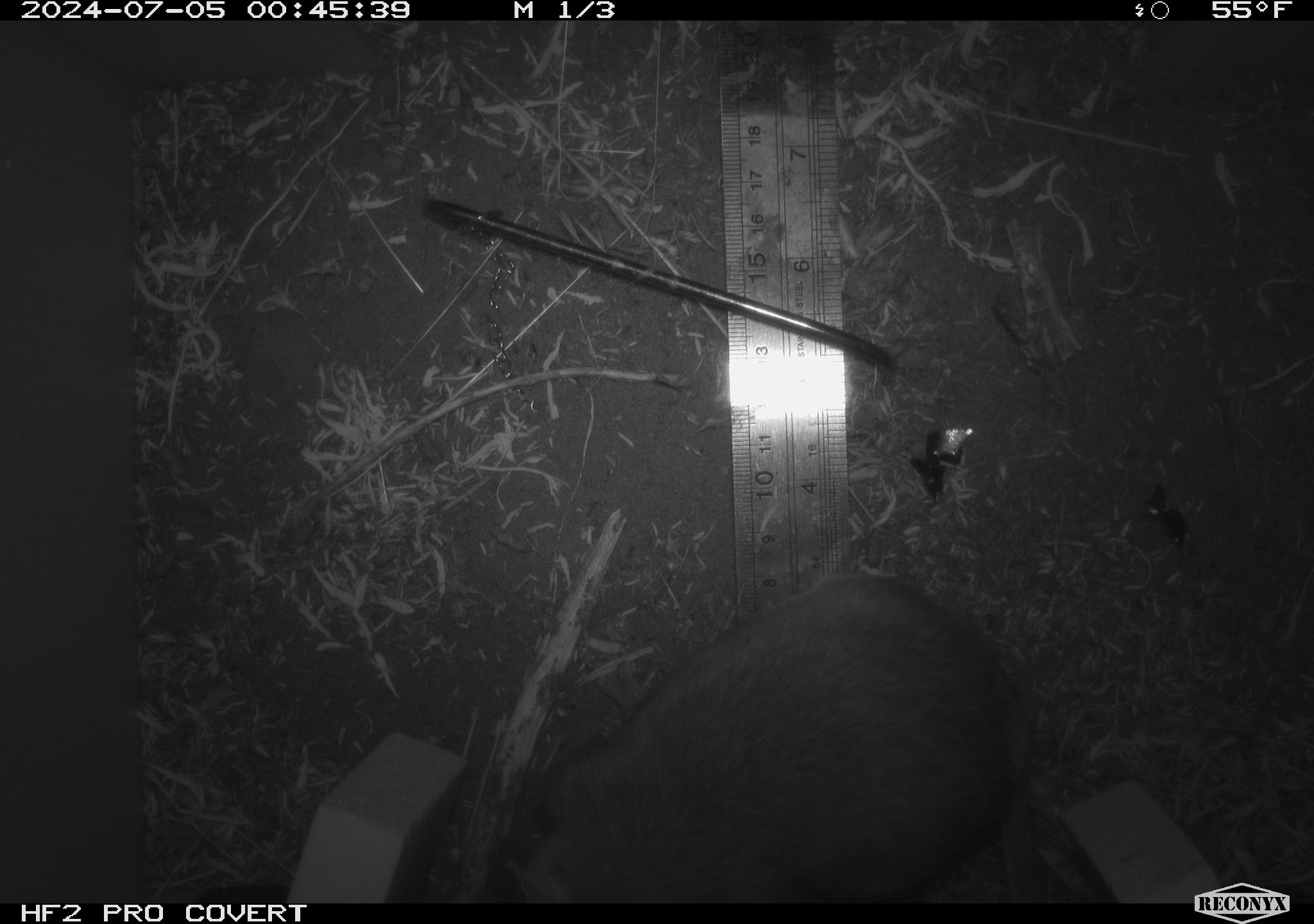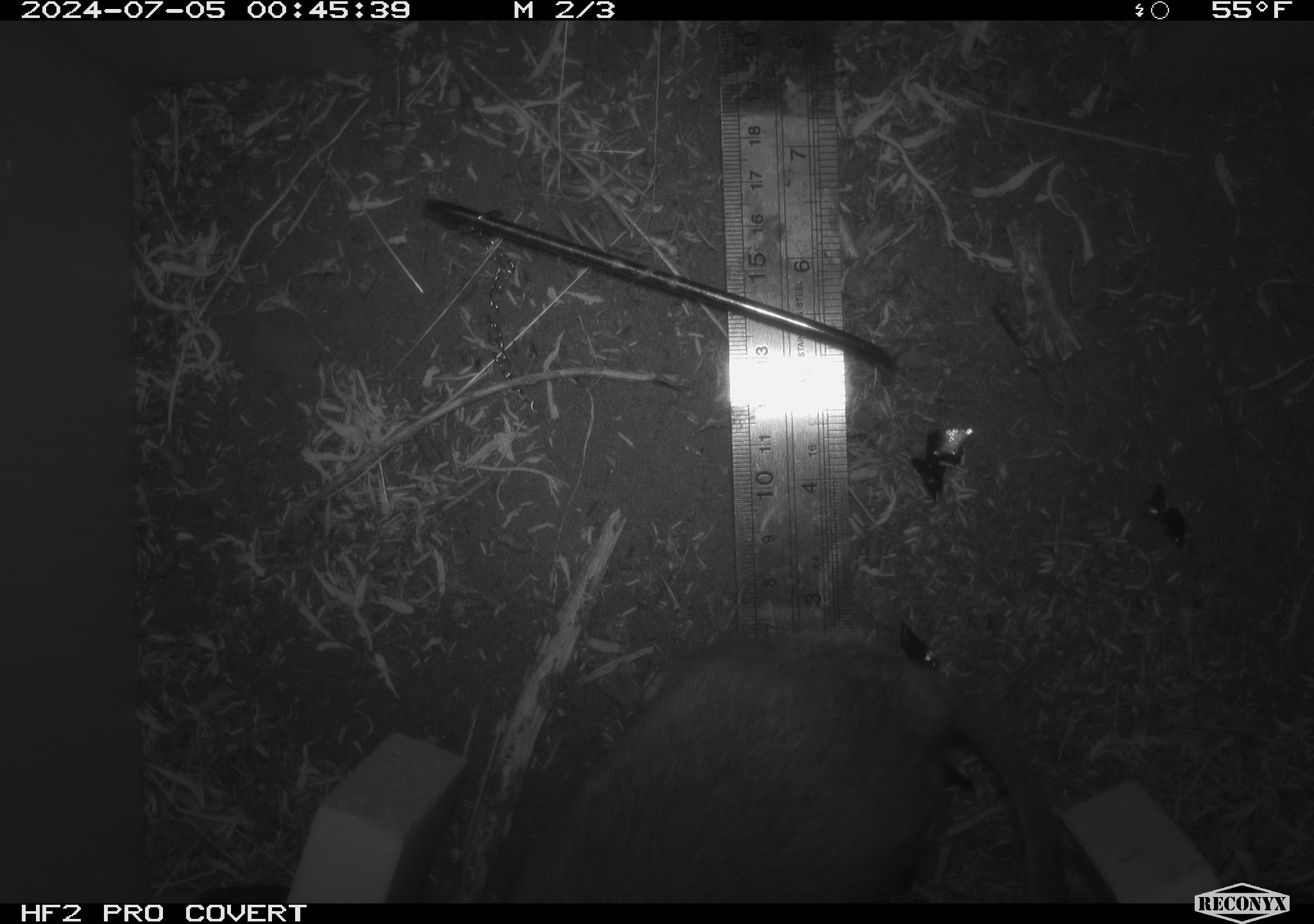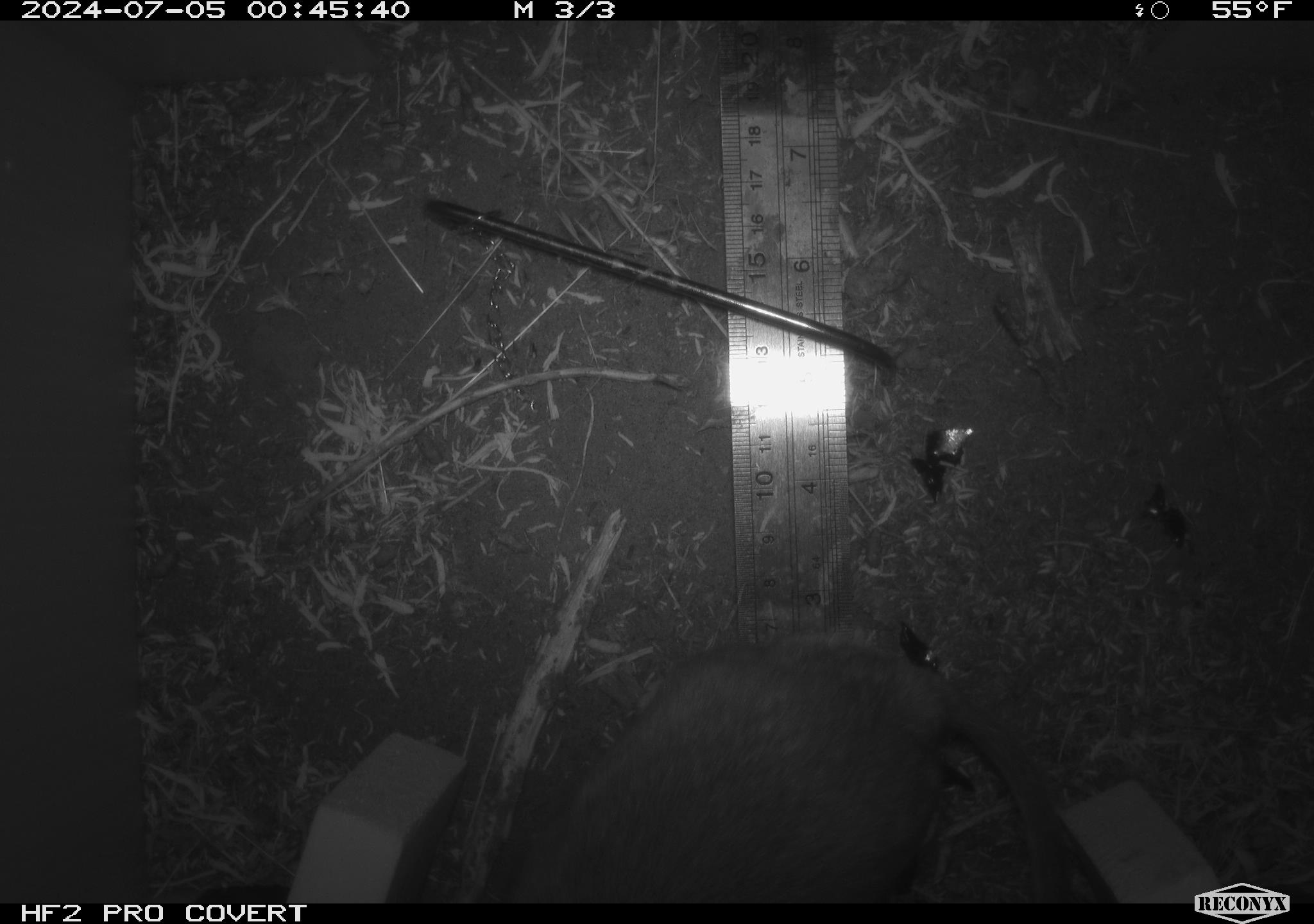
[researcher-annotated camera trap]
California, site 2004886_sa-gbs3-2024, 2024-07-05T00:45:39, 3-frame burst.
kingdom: Animalia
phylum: Chordata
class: Mammalia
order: Rodentia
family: Cricetidae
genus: Neotoma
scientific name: Neotoma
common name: pack rat or woodrat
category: neotoma species